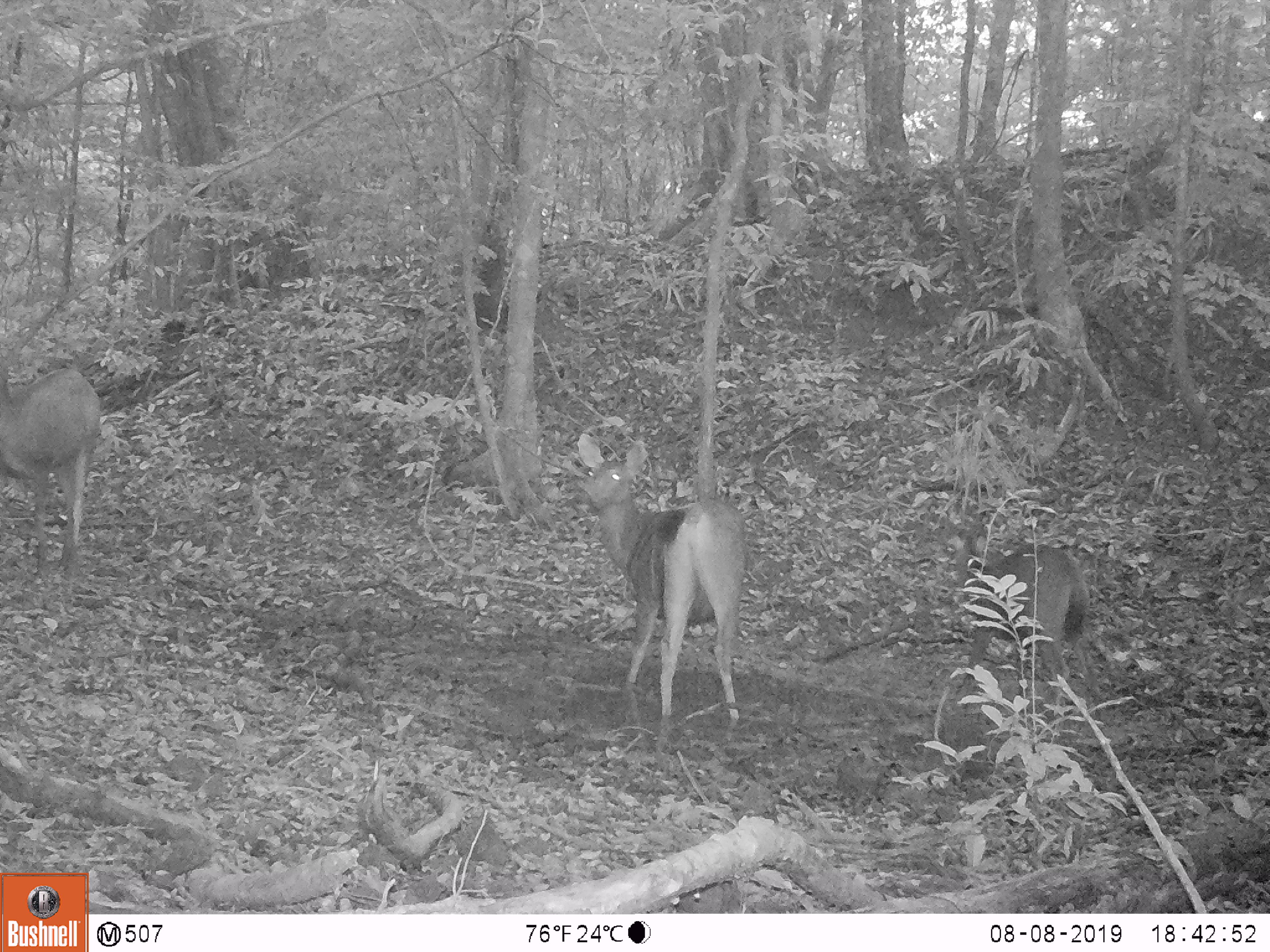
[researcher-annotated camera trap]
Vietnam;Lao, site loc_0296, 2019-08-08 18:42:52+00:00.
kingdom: Animalia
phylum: Chordata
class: Mammalia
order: Artiodactyla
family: Cervidae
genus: Rusa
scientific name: Rusa unicolor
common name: sambar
Sambar (Rusa unicolor). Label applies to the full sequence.